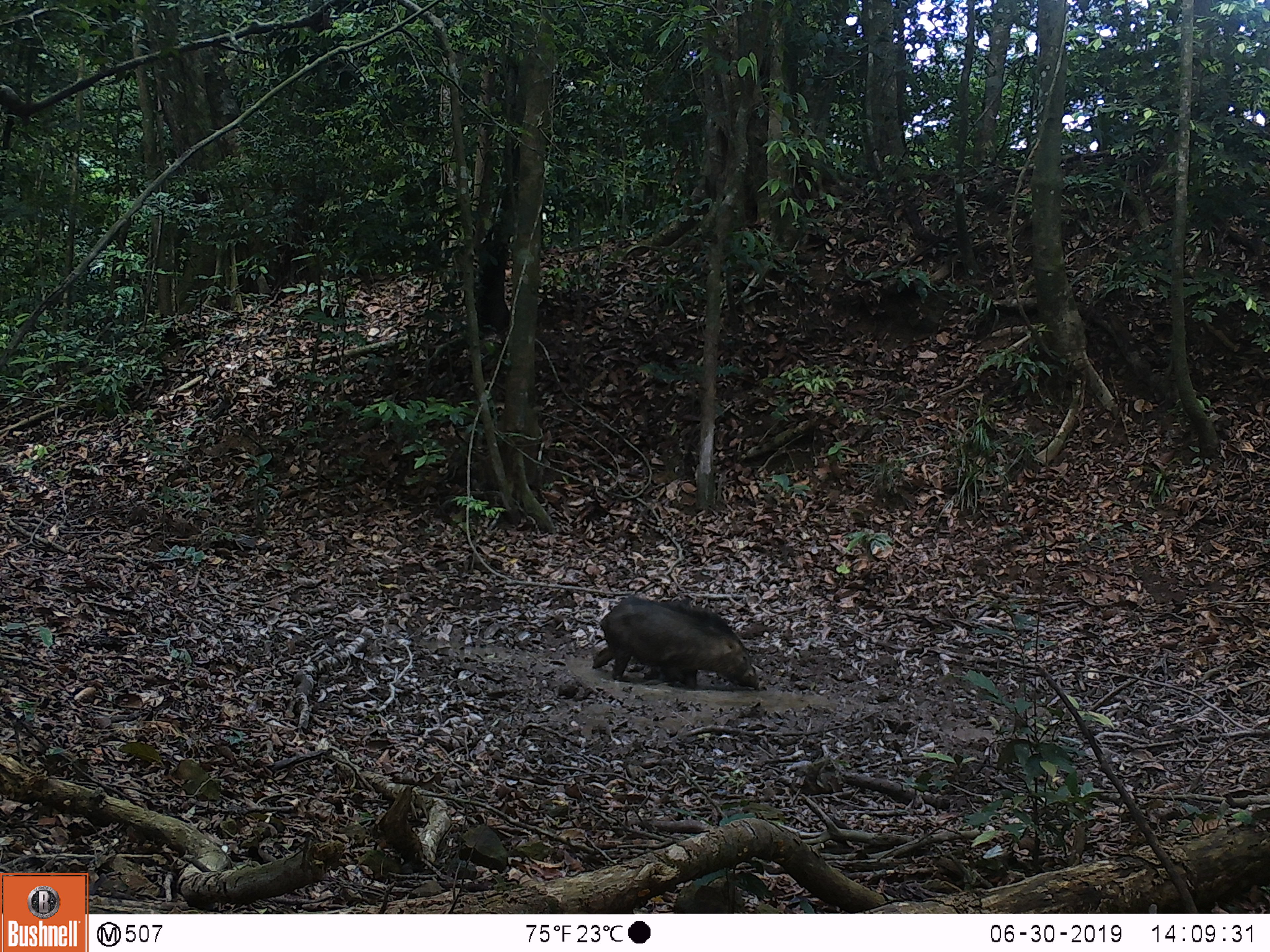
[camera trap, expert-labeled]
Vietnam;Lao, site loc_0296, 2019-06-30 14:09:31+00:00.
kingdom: Animalia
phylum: Chordata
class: Mammalia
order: Artiodactyla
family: Suidae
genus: Sus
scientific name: Sus scrofa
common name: eurasian wild pig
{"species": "eurasian wild pig (Sus scrofa)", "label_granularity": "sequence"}